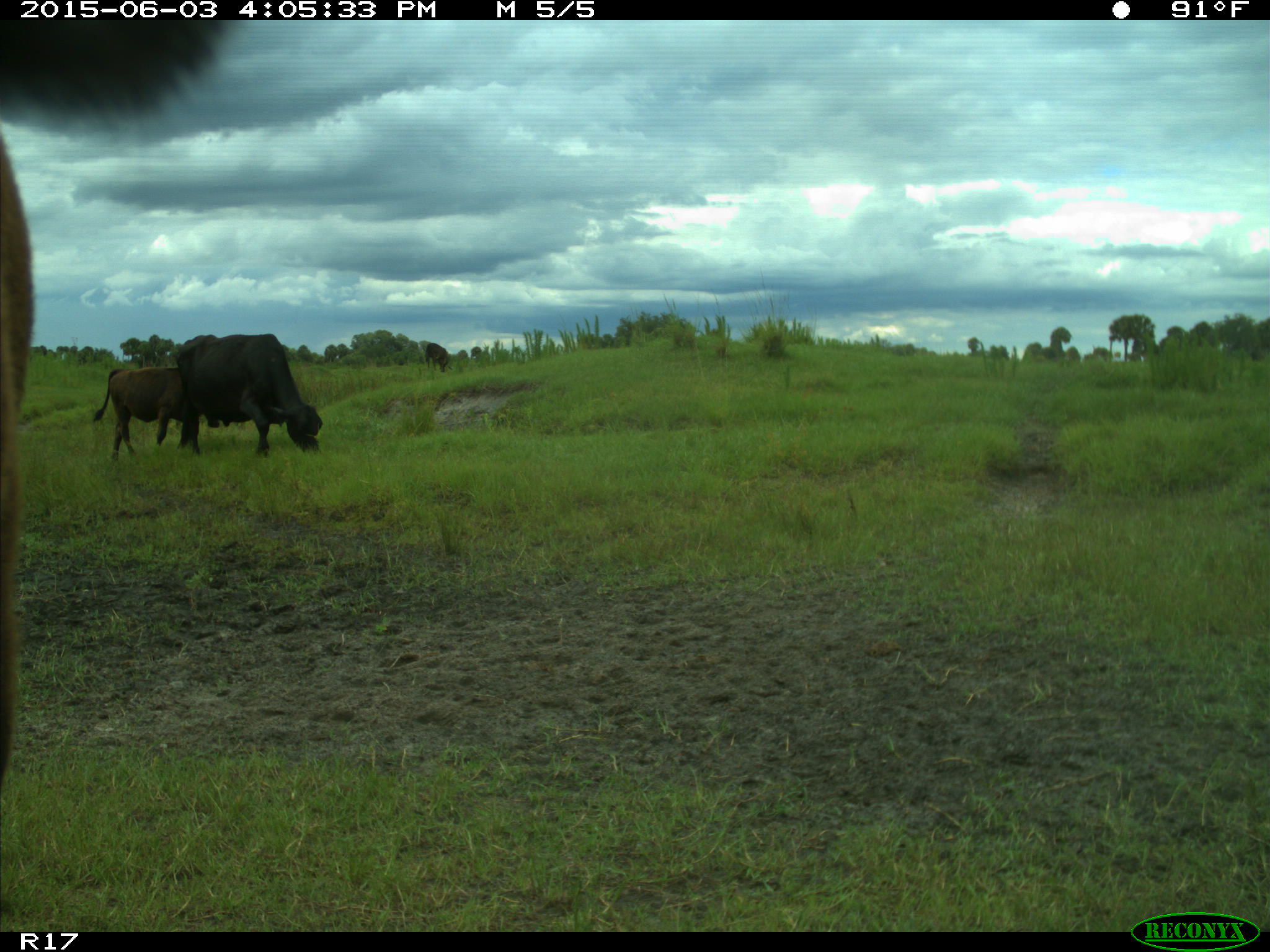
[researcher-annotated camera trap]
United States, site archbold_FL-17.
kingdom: Animalia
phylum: Chordata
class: Mammalia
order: Artiodactyla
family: Bovidae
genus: Bos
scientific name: Bos taurus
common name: domestic cow